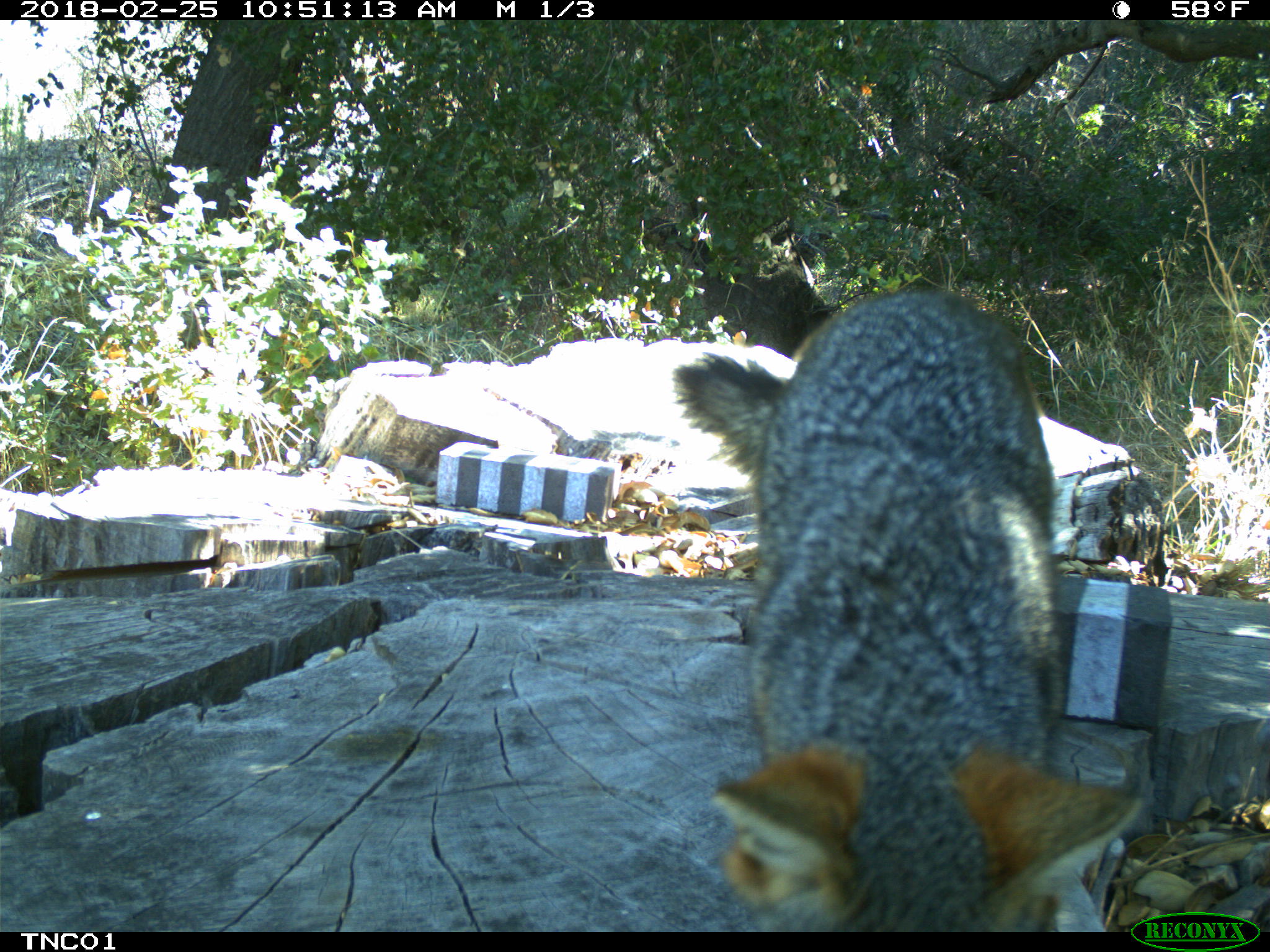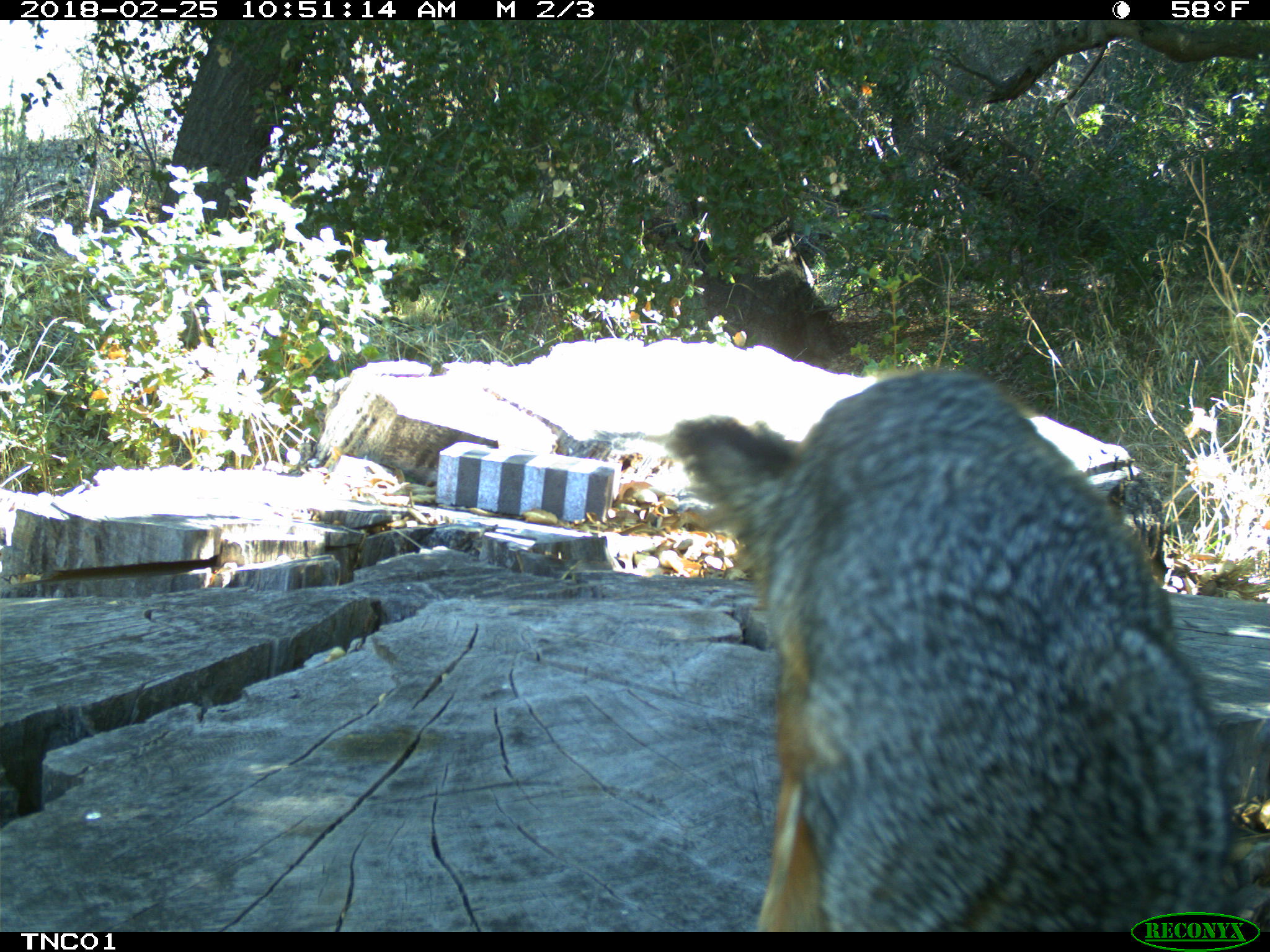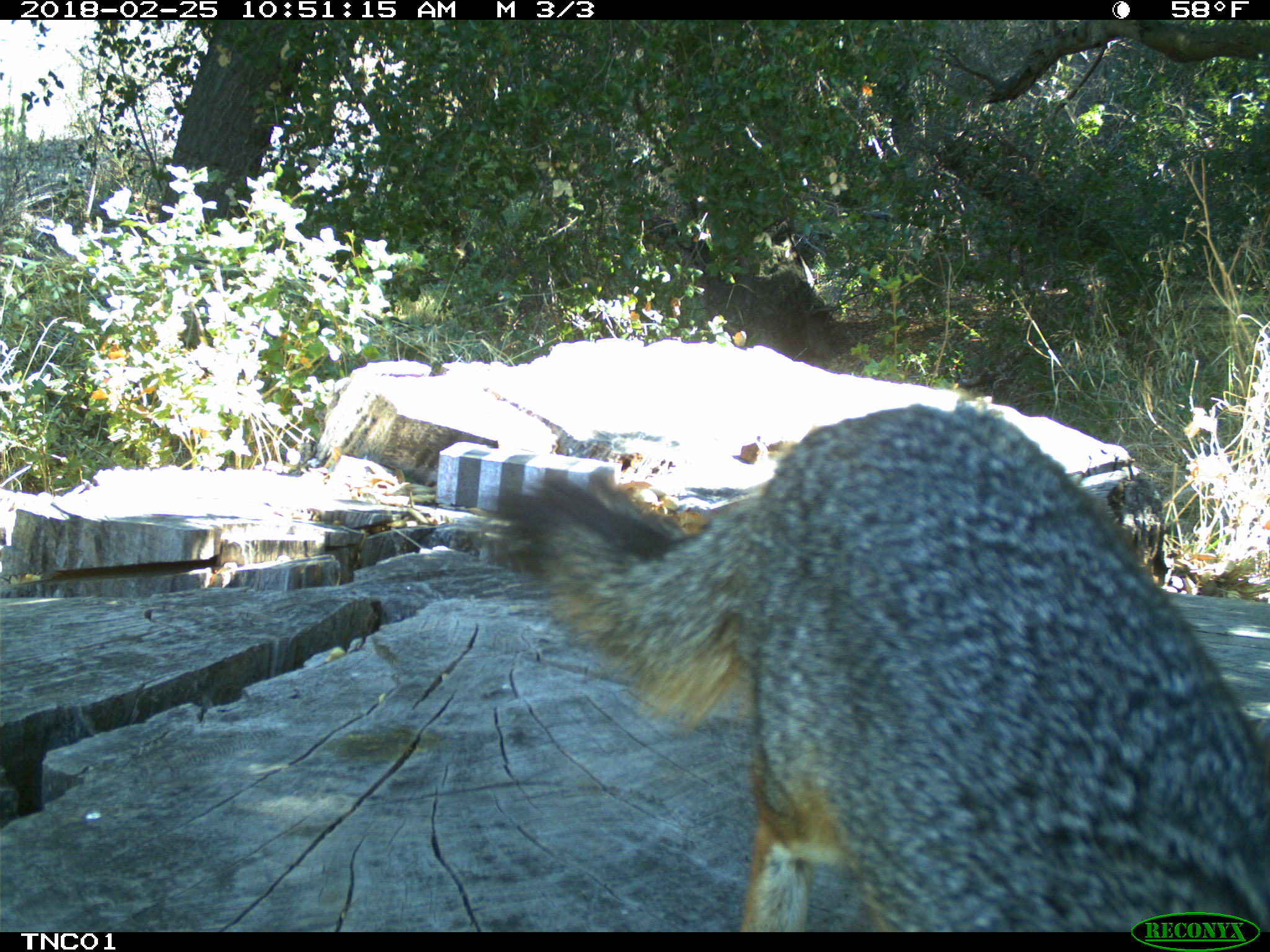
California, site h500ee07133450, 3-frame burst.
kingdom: Animalia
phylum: Chordata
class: Mammalia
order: Carnivora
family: Canidae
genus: Urocyon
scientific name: Urocyon littoralis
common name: island fox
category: fox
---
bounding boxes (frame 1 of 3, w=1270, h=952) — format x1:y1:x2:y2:
fox: 670:288:1145:932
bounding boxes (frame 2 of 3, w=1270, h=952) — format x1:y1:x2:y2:
fox: 661:366:1232:932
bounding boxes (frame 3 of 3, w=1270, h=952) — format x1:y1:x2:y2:
fox: 478:402:1269:932